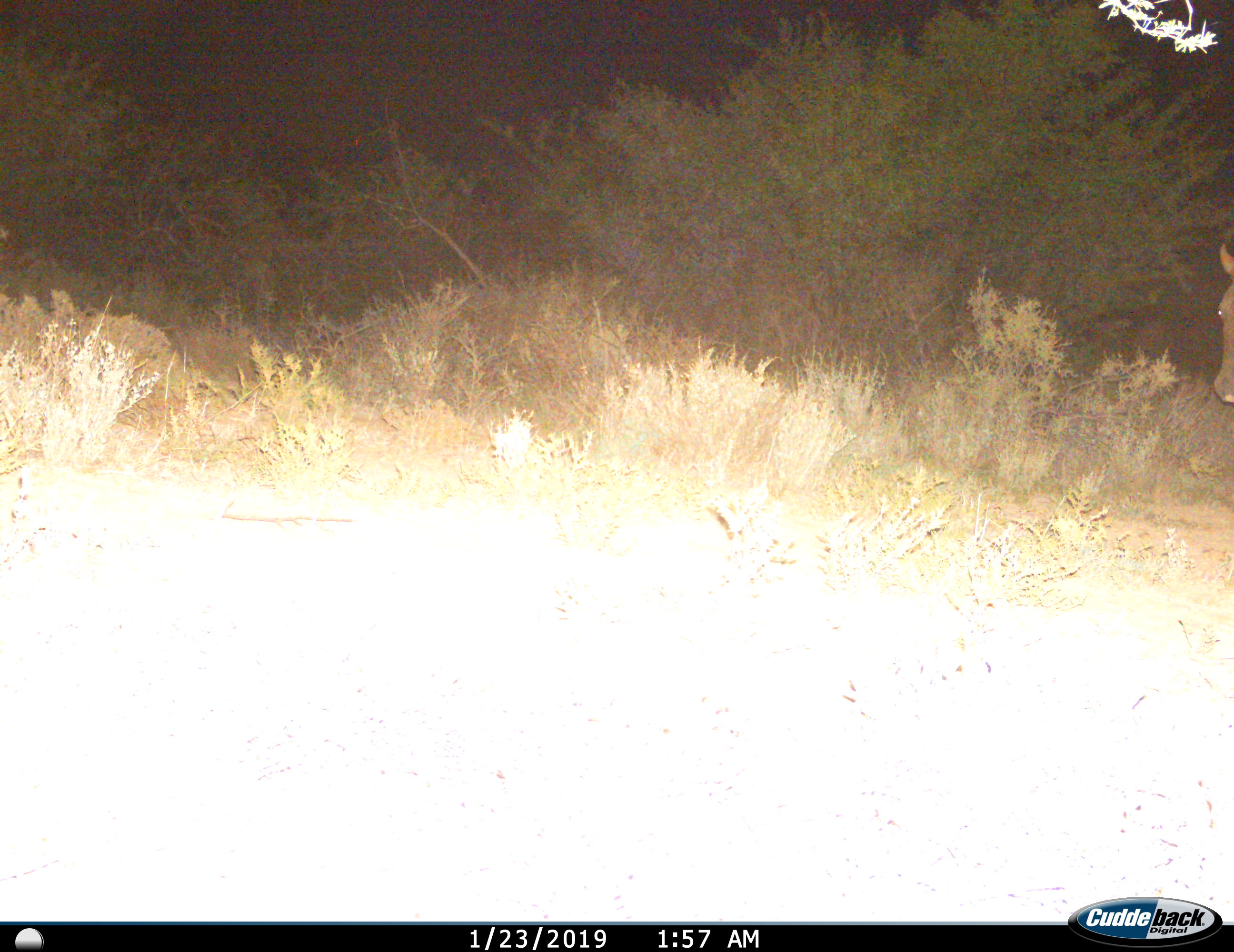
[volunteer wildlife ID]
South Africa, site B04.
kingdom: Animalia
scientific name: Animalia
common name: animal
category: domesticanimal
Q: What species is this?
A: Domesticanimal (animal) (Animalia).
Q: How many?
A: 1.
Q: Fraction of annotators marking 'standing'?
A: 57%.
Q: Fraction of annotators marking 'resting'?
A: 0%.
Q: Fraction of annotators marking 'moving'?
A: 43%.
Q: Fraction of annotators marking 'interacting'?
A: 0%.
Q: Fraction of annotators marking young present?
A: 0%.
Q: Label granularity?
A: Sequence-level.